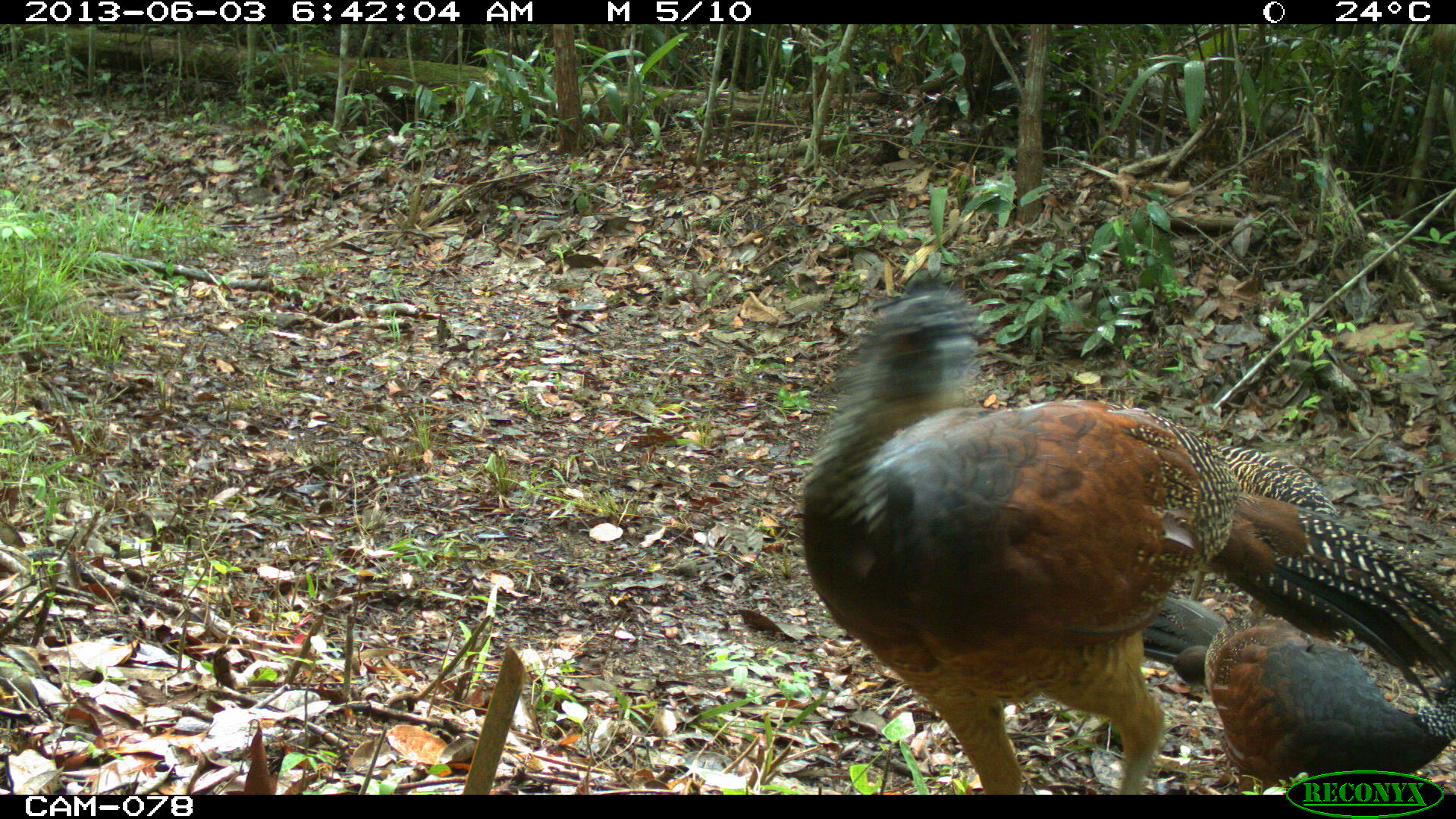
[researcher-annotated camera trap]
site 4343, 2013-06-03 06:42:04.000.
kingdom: Animalia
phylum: Chordata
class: Aves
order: Galliformes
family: Cracidae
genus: Crax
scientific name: Crax rubra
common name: great curassow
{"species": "Crax rubra (great curassow)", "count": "3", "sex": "female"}